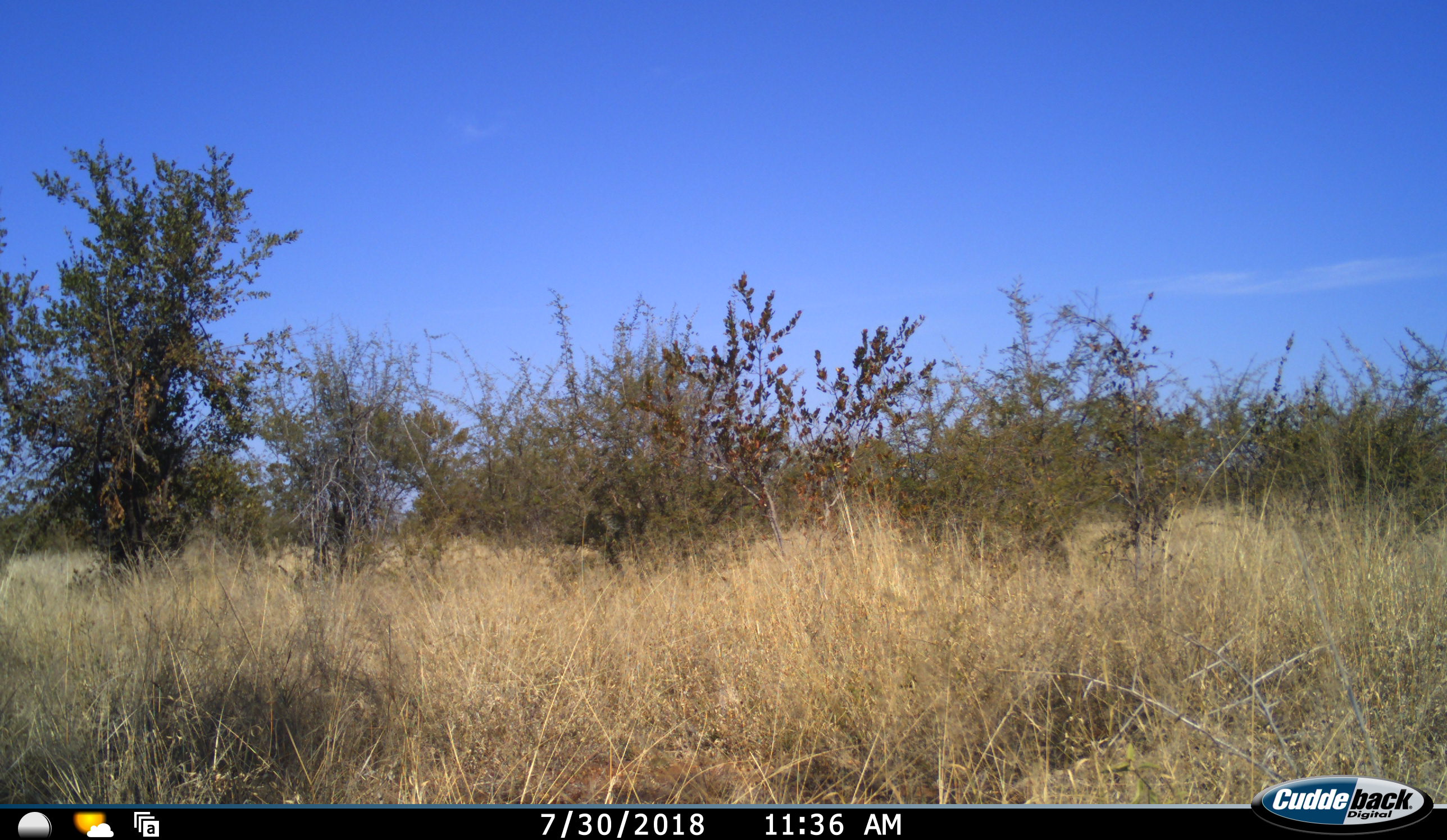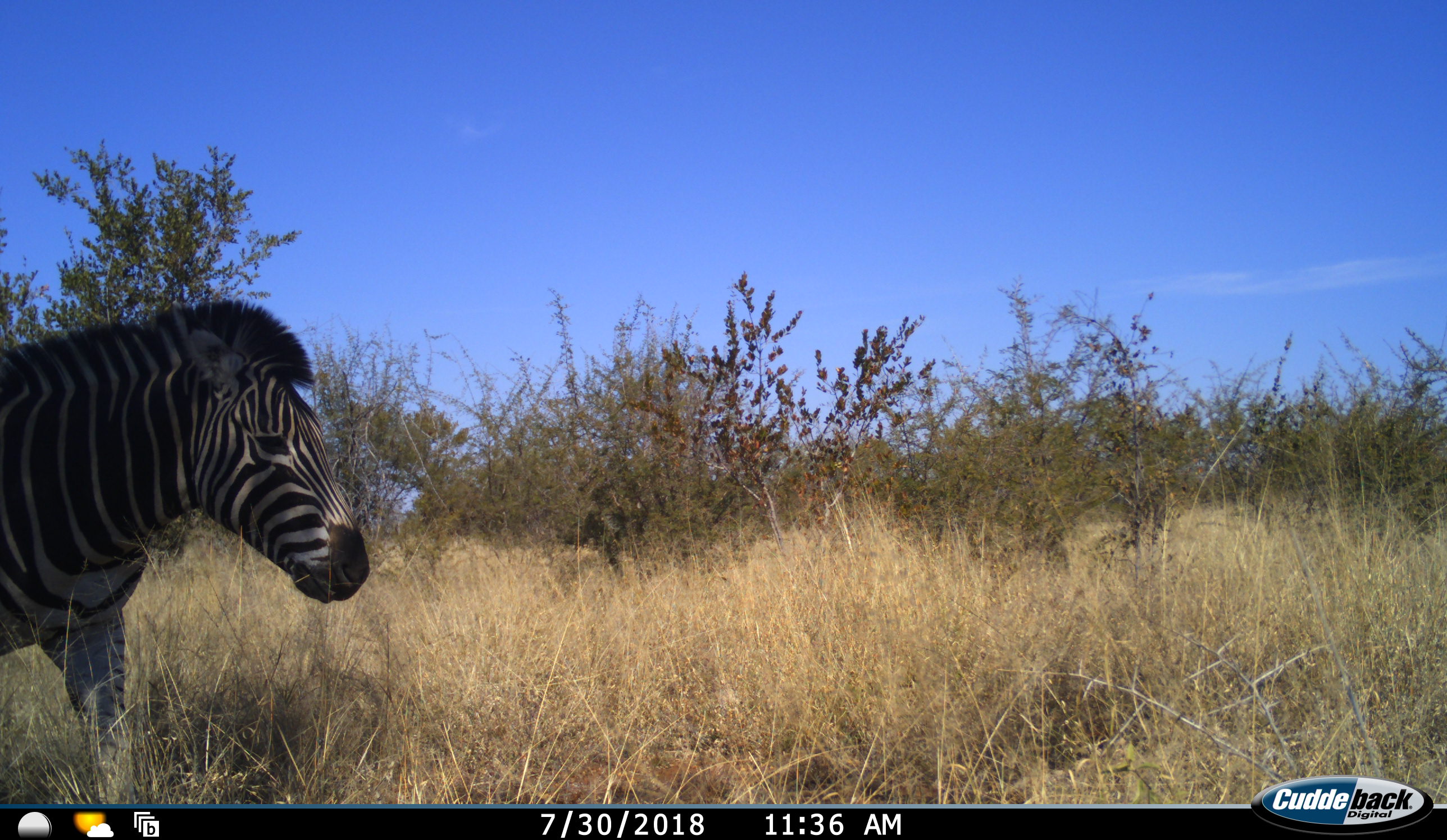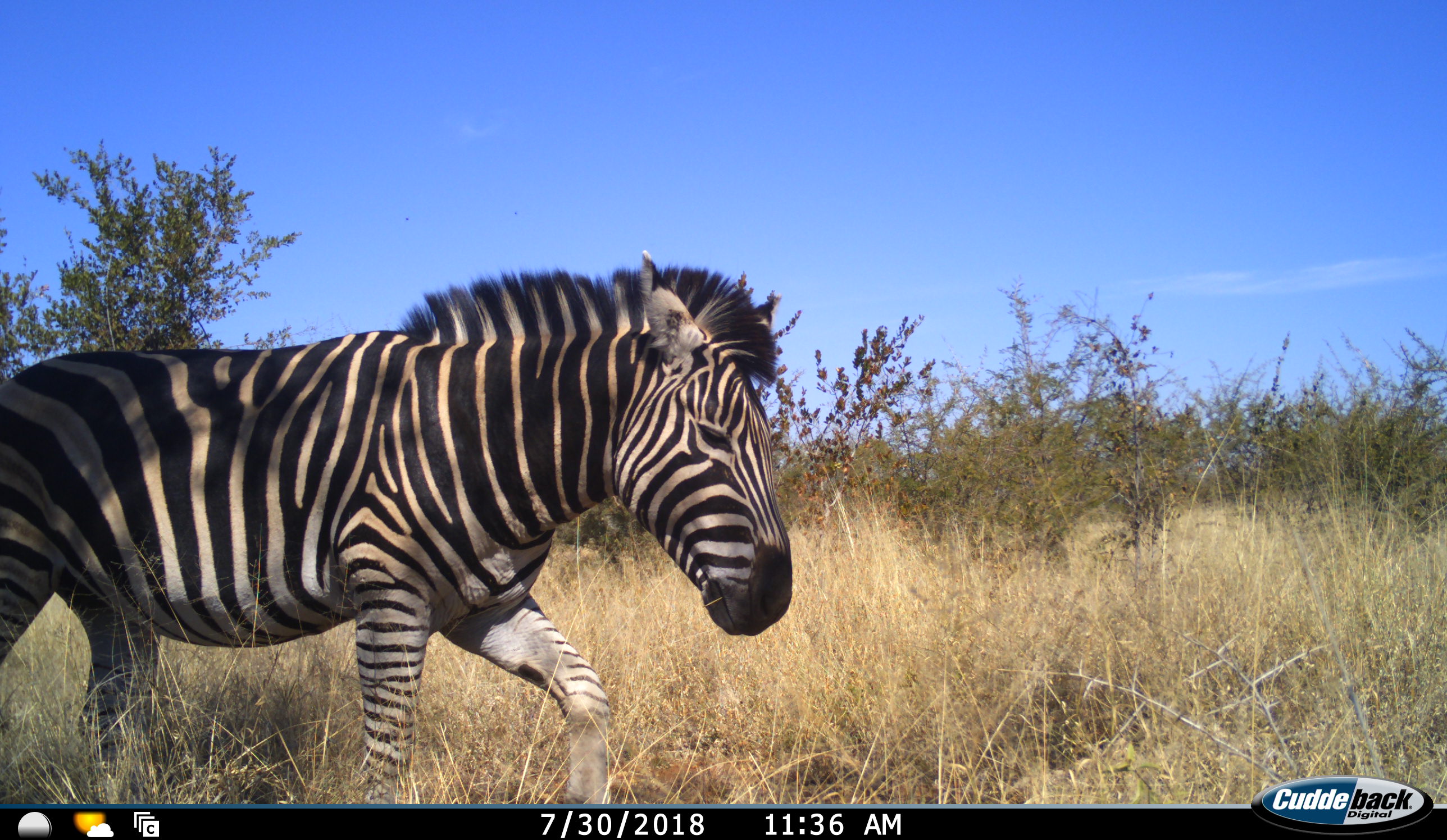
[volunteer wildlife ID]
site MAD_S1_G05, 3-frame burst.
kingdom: Animalia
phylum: Chordata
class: Mammalia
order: Perissodactyla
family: Equidae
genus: Equus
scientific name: Equus quagga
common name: plains zebra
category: zebraplains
Zebraplains (plains zebra) (Equus quagga), count 1. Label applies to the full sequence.